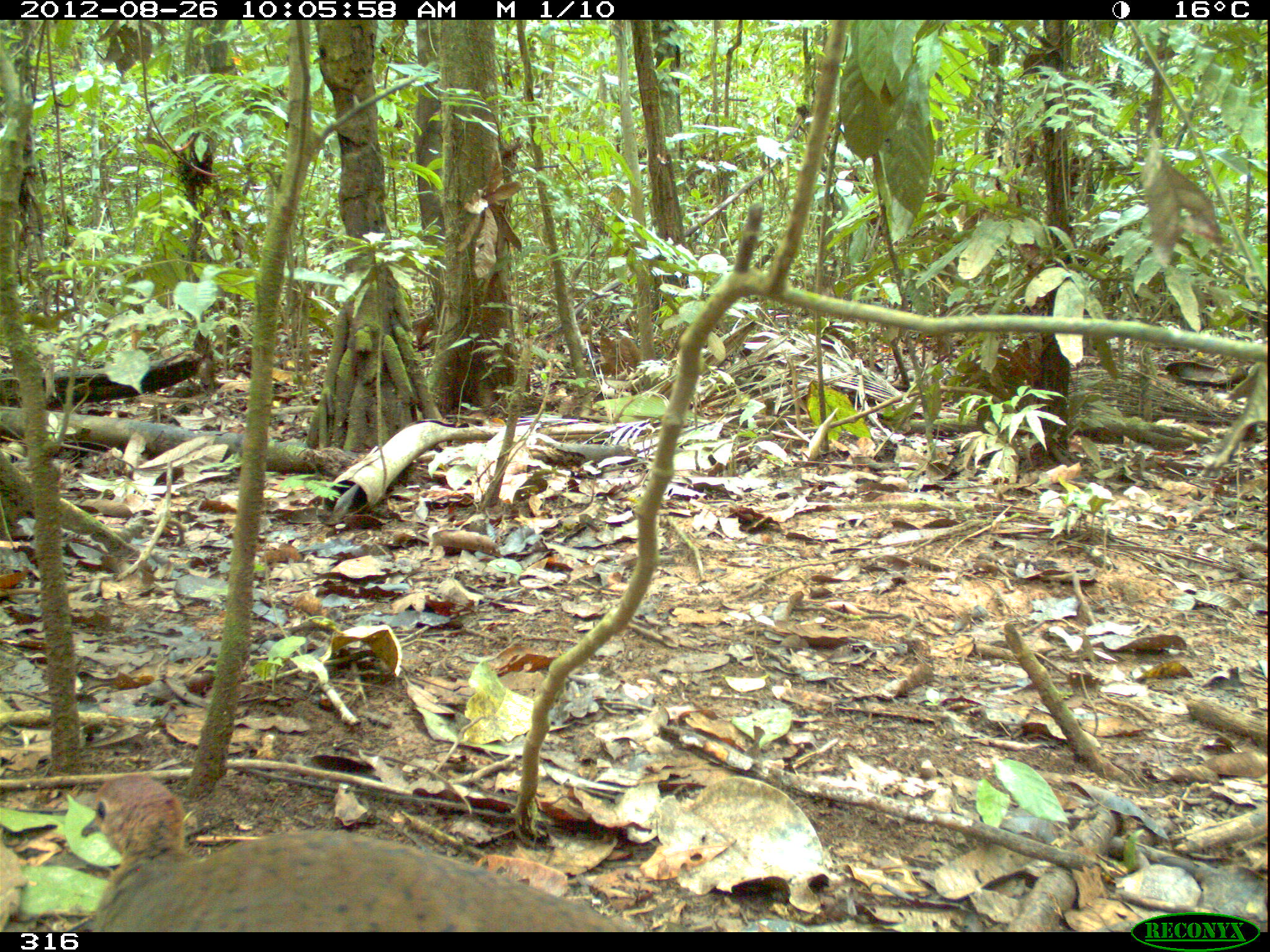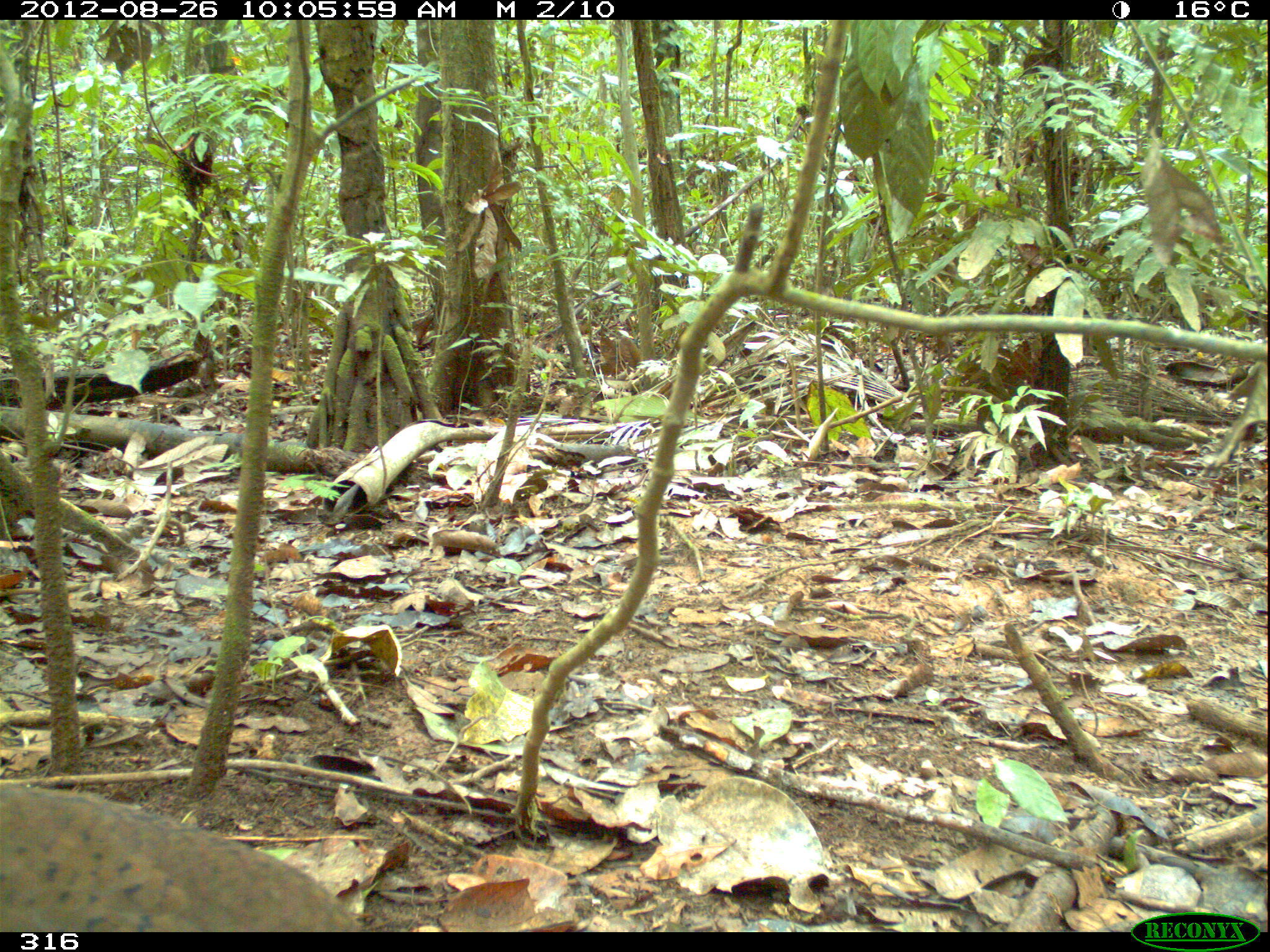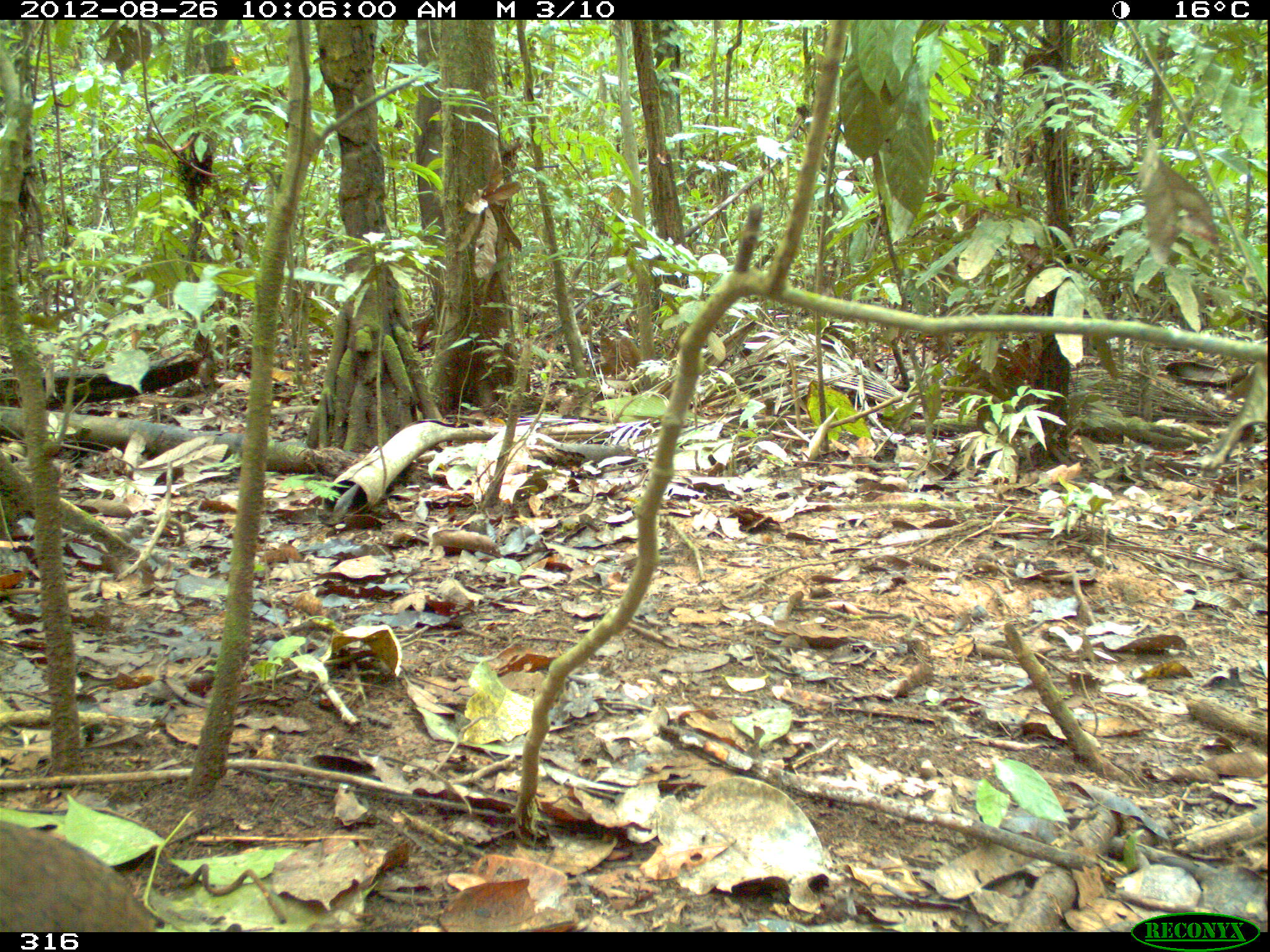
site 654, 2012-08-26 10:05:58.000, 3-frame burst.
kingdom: Animalia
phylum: Chordata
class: Aves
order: Galliformes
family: Phasianidae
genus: Alectoris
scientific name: Alectoris rufa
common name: red-legged partridge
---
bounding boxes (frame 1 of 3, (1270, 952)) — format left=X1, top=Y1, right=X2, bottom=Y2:
alectoris rufa: left=81, top=823, right=639, bottom=932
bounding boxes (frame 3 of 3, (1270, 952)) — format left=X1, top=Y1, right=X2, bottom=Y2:
alectoris rufa: left=0, top=820, right=156, bottom=932